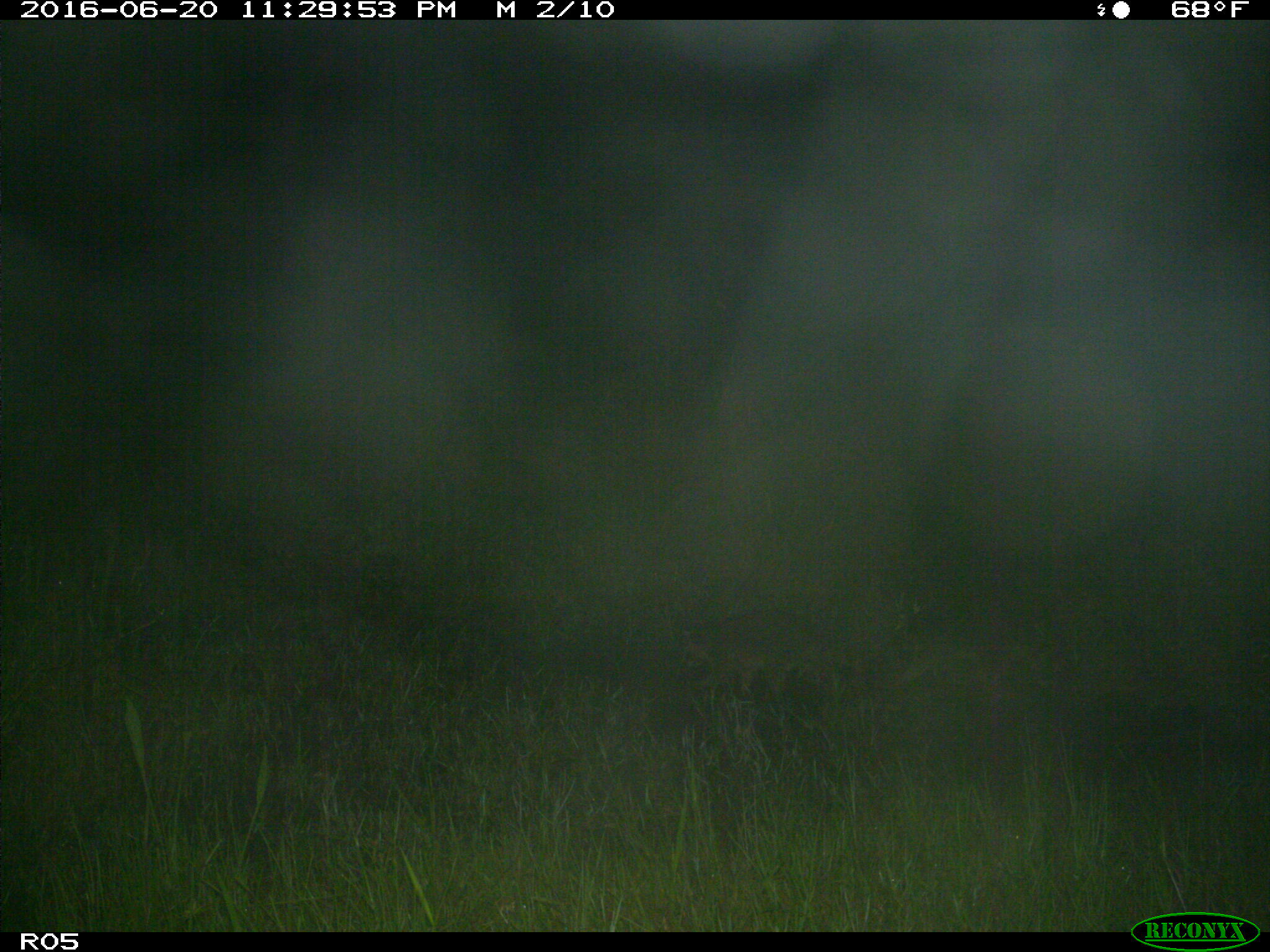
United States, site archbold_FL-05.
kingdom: Animalia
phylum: Chordata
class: Mammalia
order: Carnivora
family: Procyonidae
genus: Procyon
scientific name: Procyon lotor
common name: common raccoon